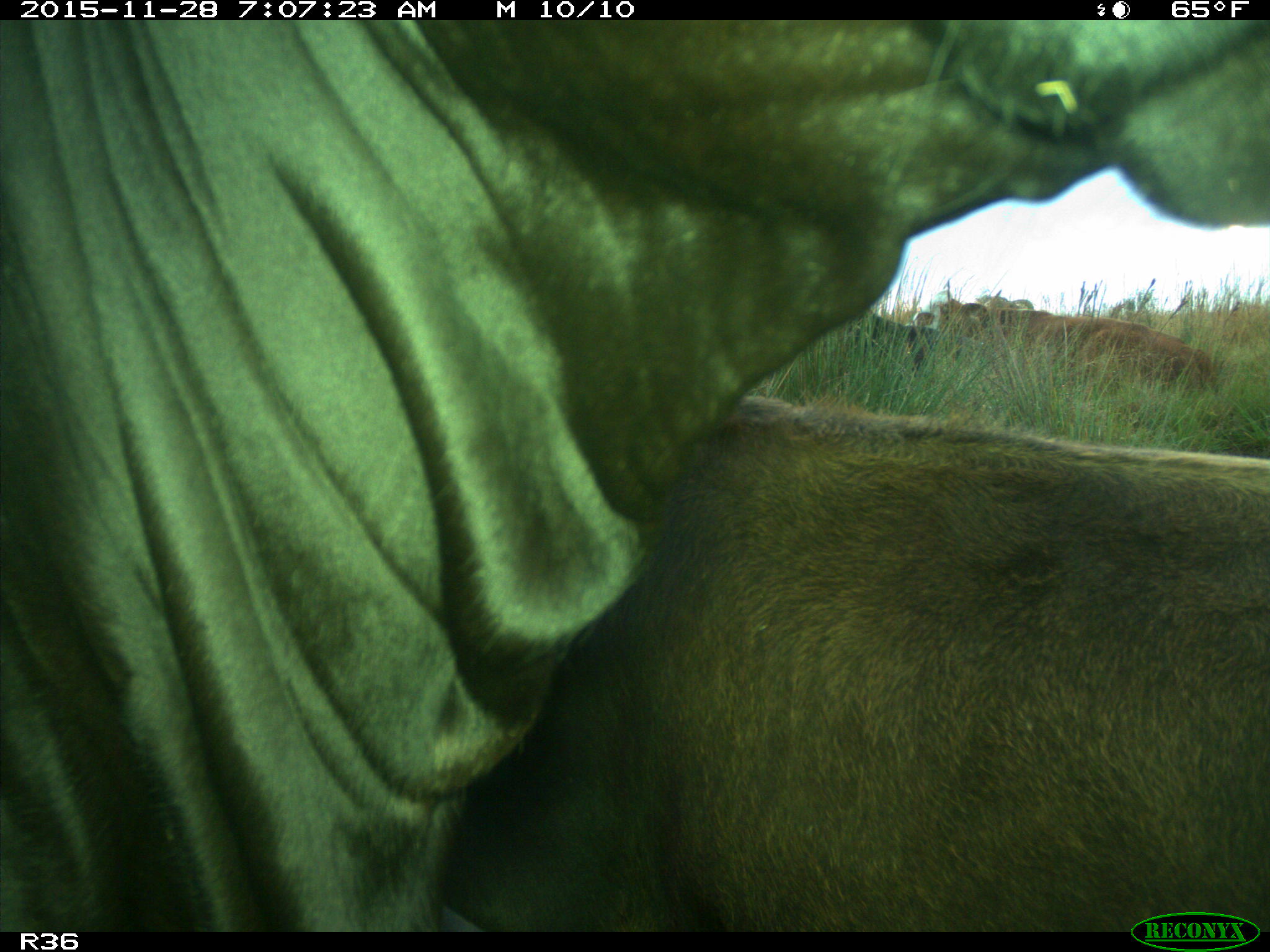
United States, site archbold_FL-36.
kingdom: Animalia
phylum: Chordata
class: Mammalia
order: Artiodactyla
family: Bovidae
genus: Bos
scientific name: Bos taurus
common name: domestic cow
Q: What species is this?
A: Bos taurus (domestic cow).